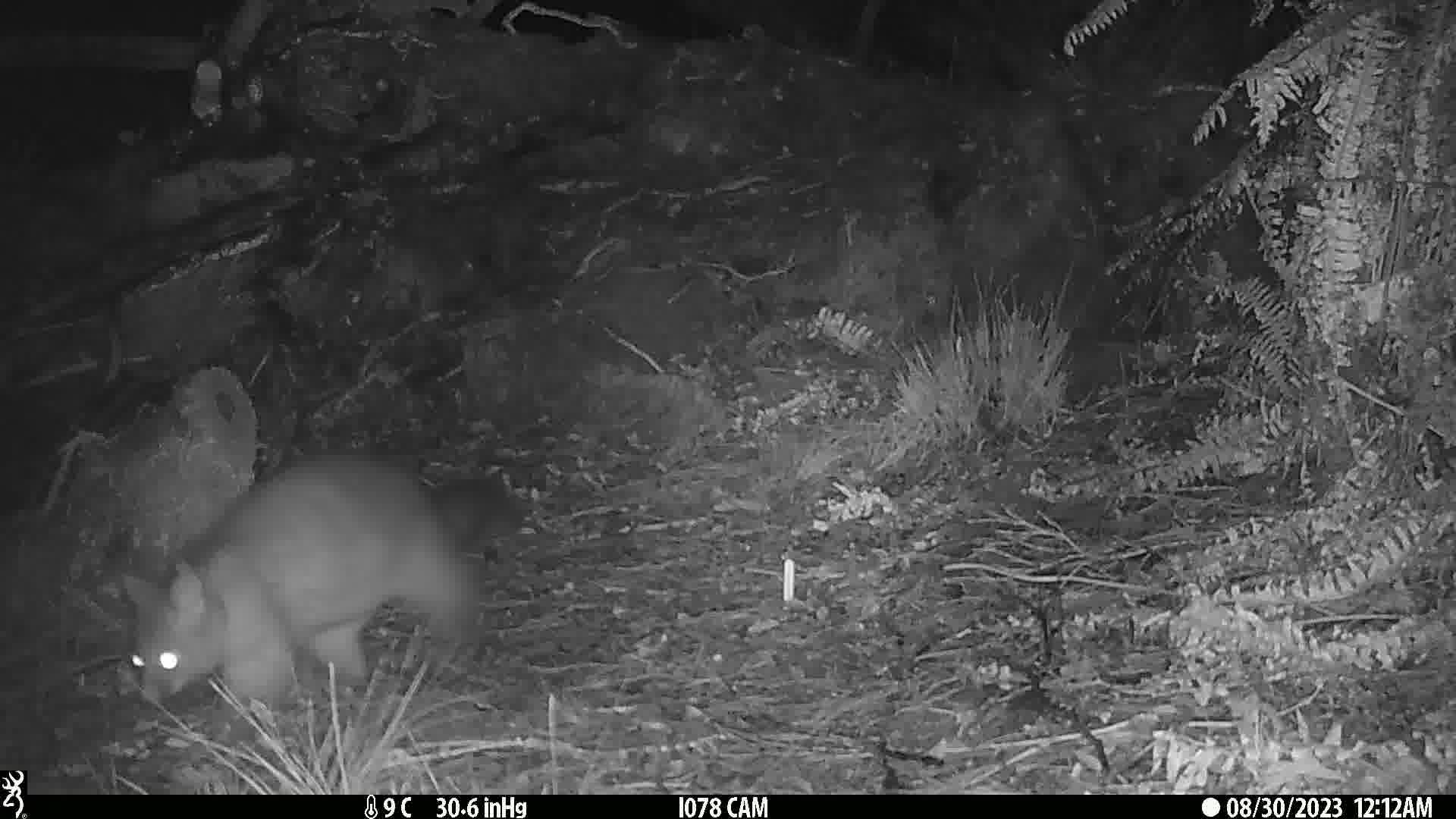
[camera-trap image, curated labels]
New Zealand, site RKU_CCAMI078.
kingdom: Animalia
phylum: Chordata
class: Mammalia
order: Diprotodontia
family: Phalangeridae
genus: Trichosurus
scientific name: Trichosurus vulpecula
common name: common brushtail possum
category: possum